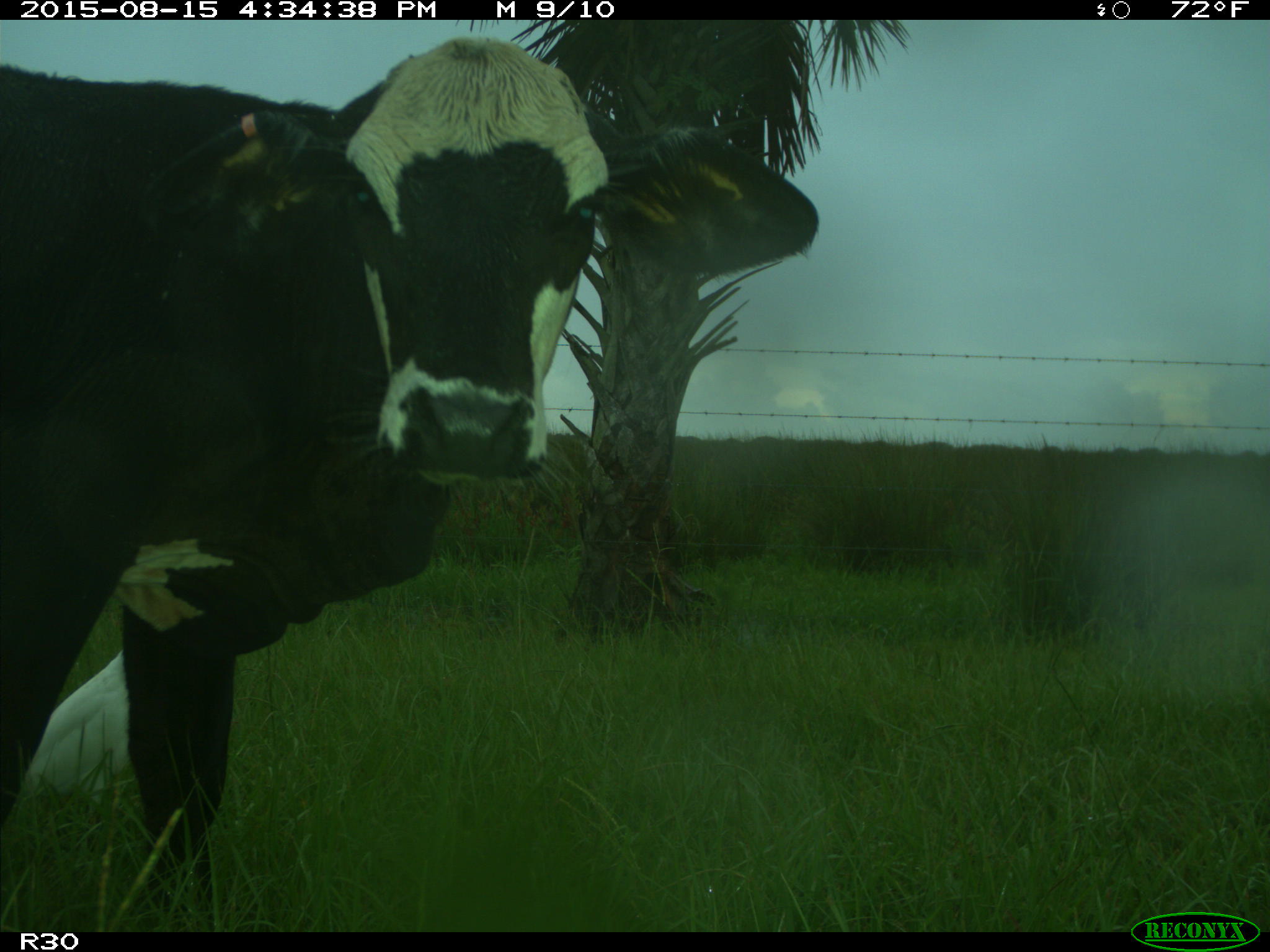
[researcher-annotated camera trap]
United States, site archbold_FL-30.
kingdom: Animalia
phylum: Chordata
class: Mammalia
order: Artiodactyla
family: Bovidae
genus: Bos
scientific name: Bos taurus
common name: domestic cow